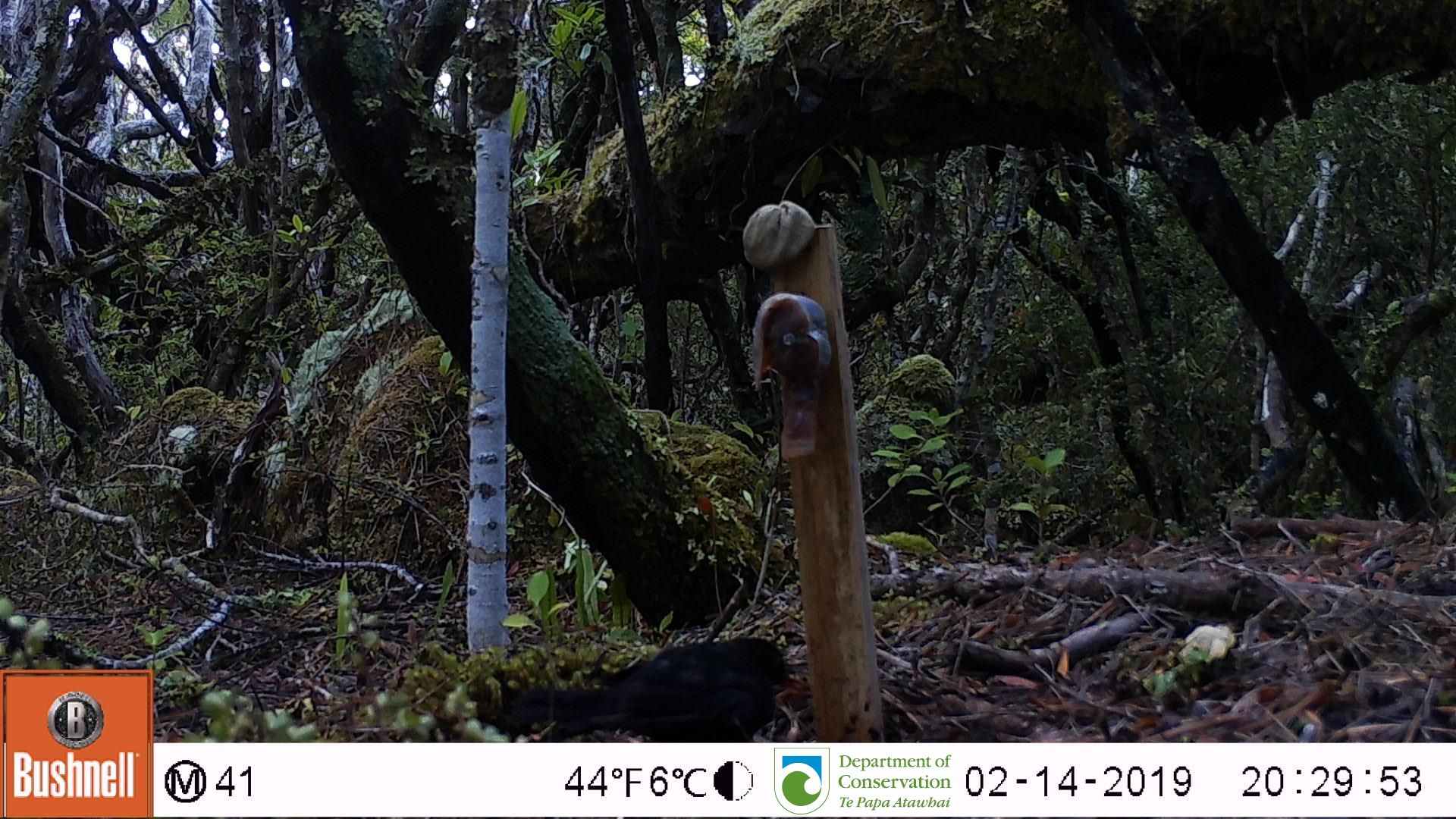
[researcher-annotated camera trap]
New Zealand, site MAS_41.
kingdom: Animalia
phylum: Chordata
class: Aves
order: Passeriformes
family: Turdidae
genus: Turdus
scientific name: Turdus merula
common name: eurasian blackbird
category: blackbird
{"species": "blackbird (eurasian blackbird) (Turdus merula)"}